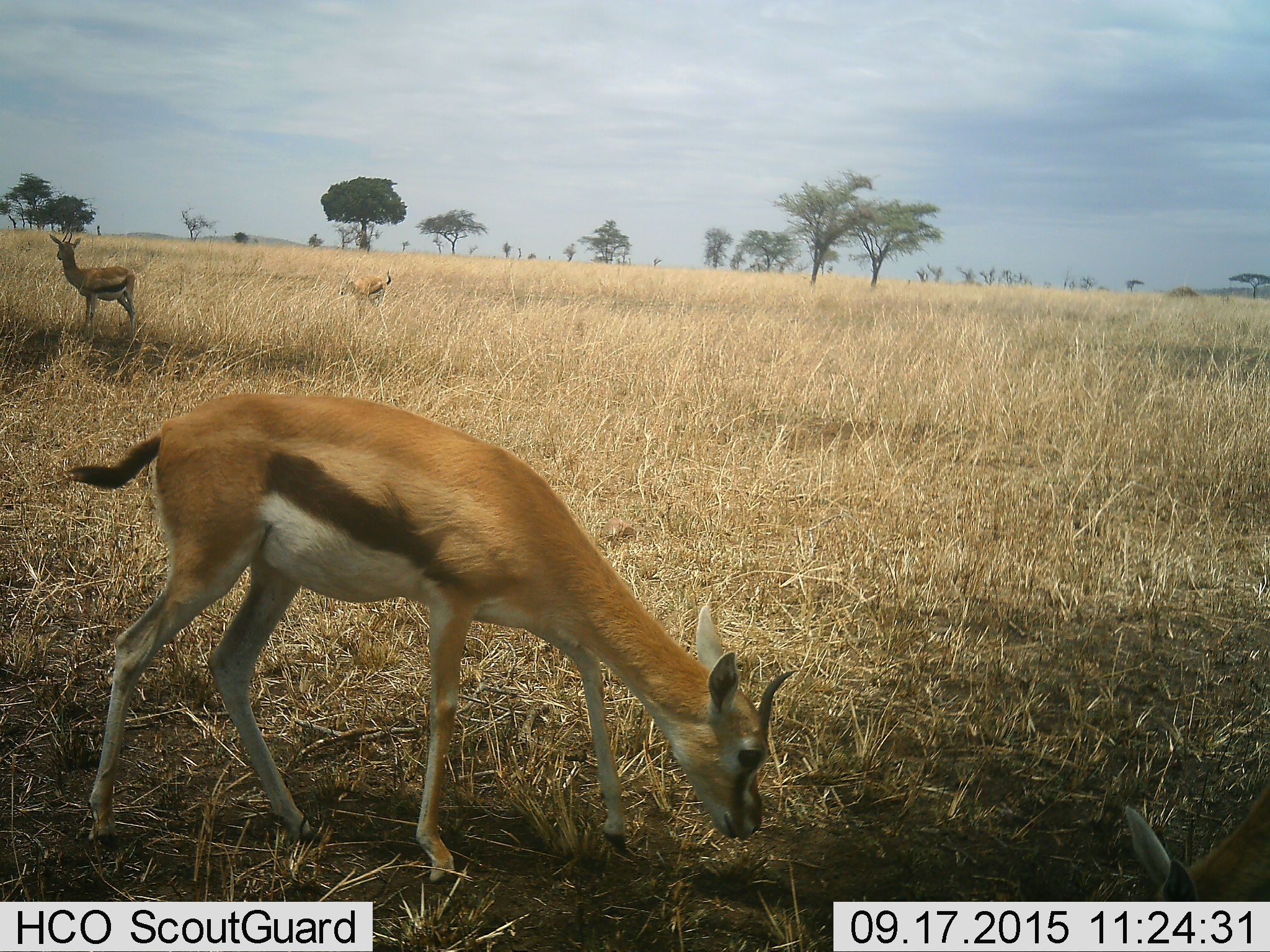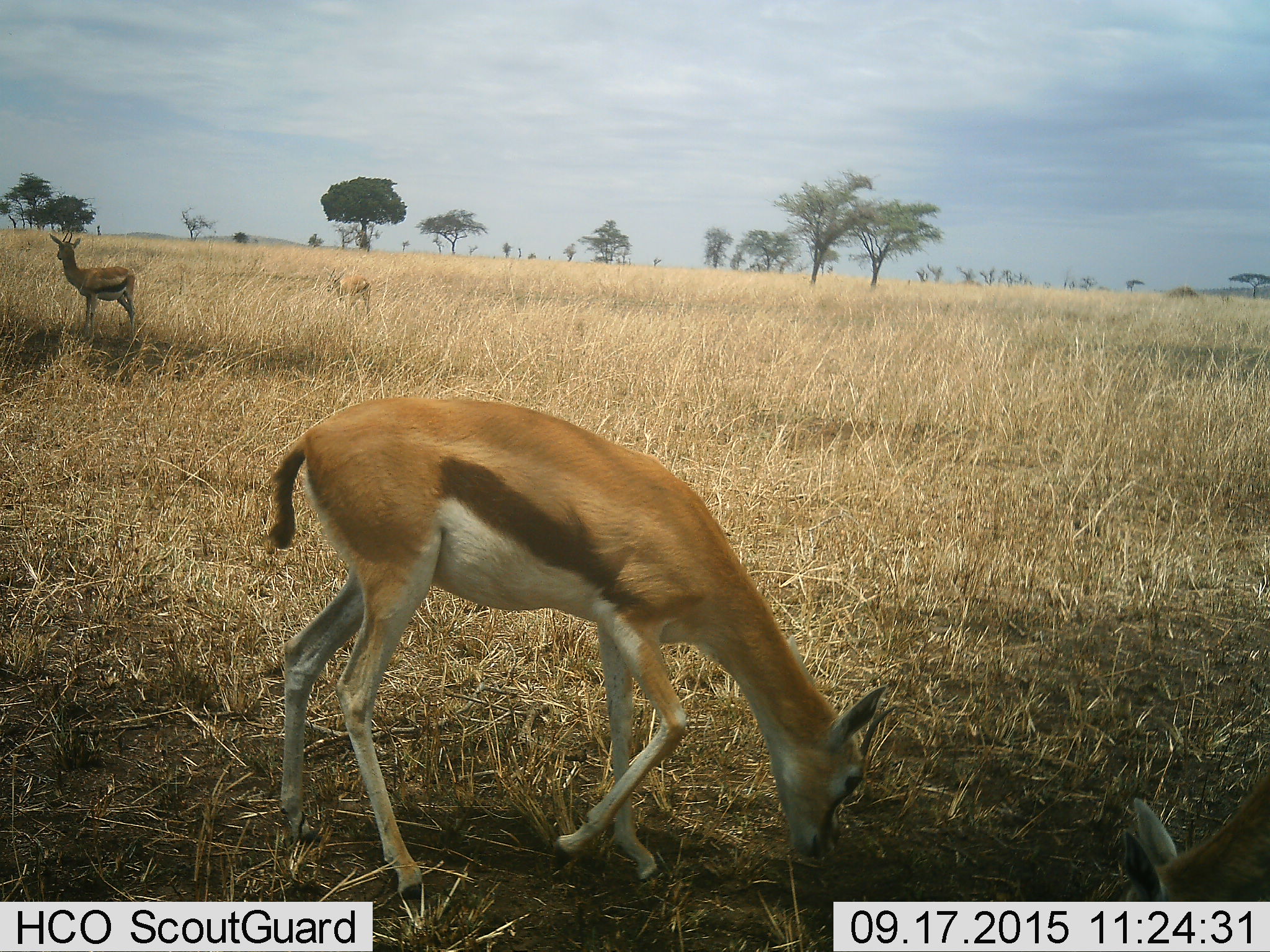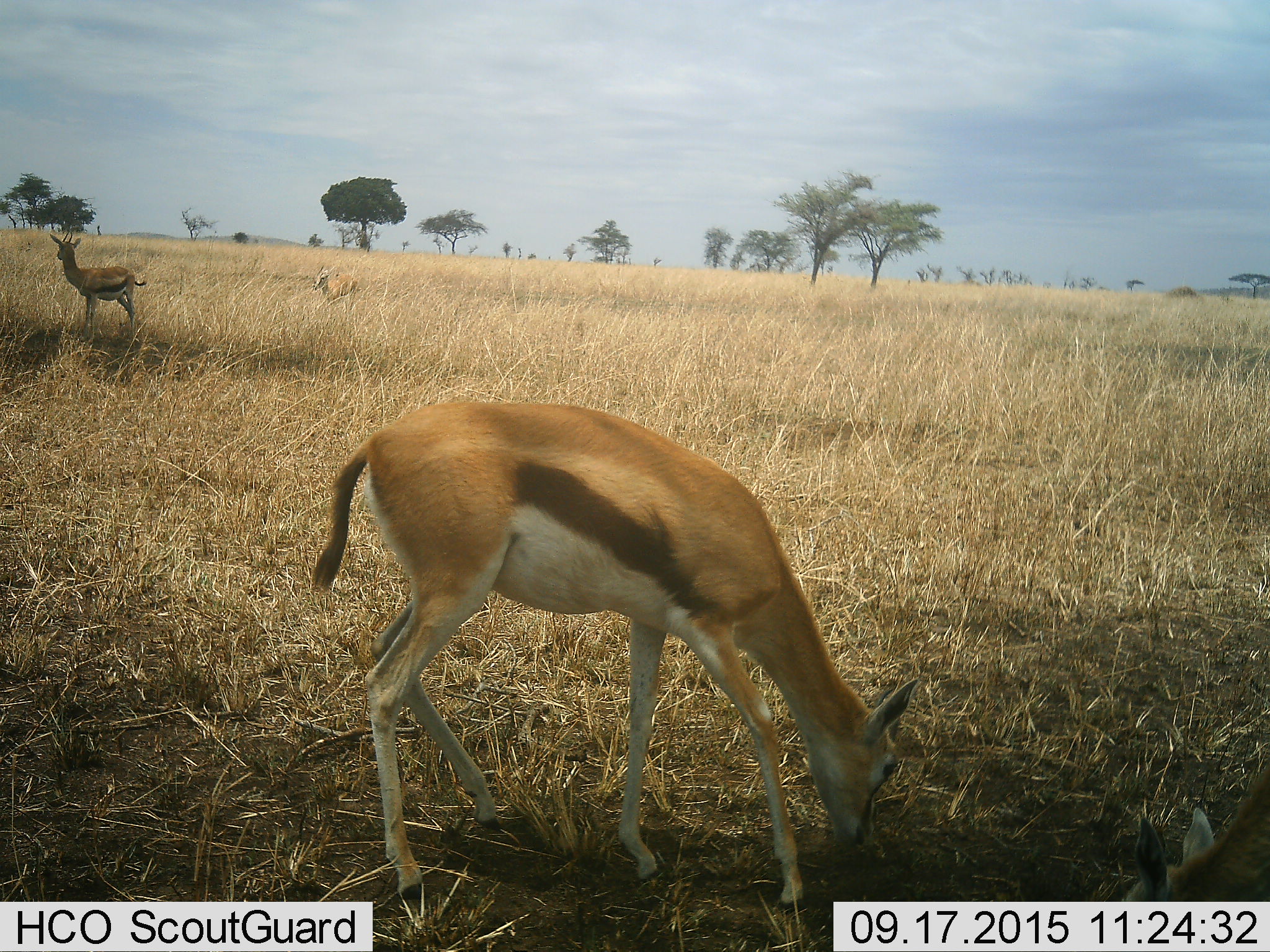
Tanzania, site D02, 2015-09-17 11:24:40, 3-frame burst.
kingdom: Animalia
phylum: Chordata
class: Mammalia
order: Artiodactyla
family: Bovidae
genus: Eudorcas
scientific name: Eudorcas thomsonii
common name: thomson's gazelle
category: gazellethomsons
Gazellethomsons (thomson's gazelle) (Eudorcas thomsonii), count 4. Behavior (volunteer vote fractions): standing 81%, resting 0%, moving 44%, interacting 0%. Young present (vote fraction): 12%. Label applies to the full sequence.